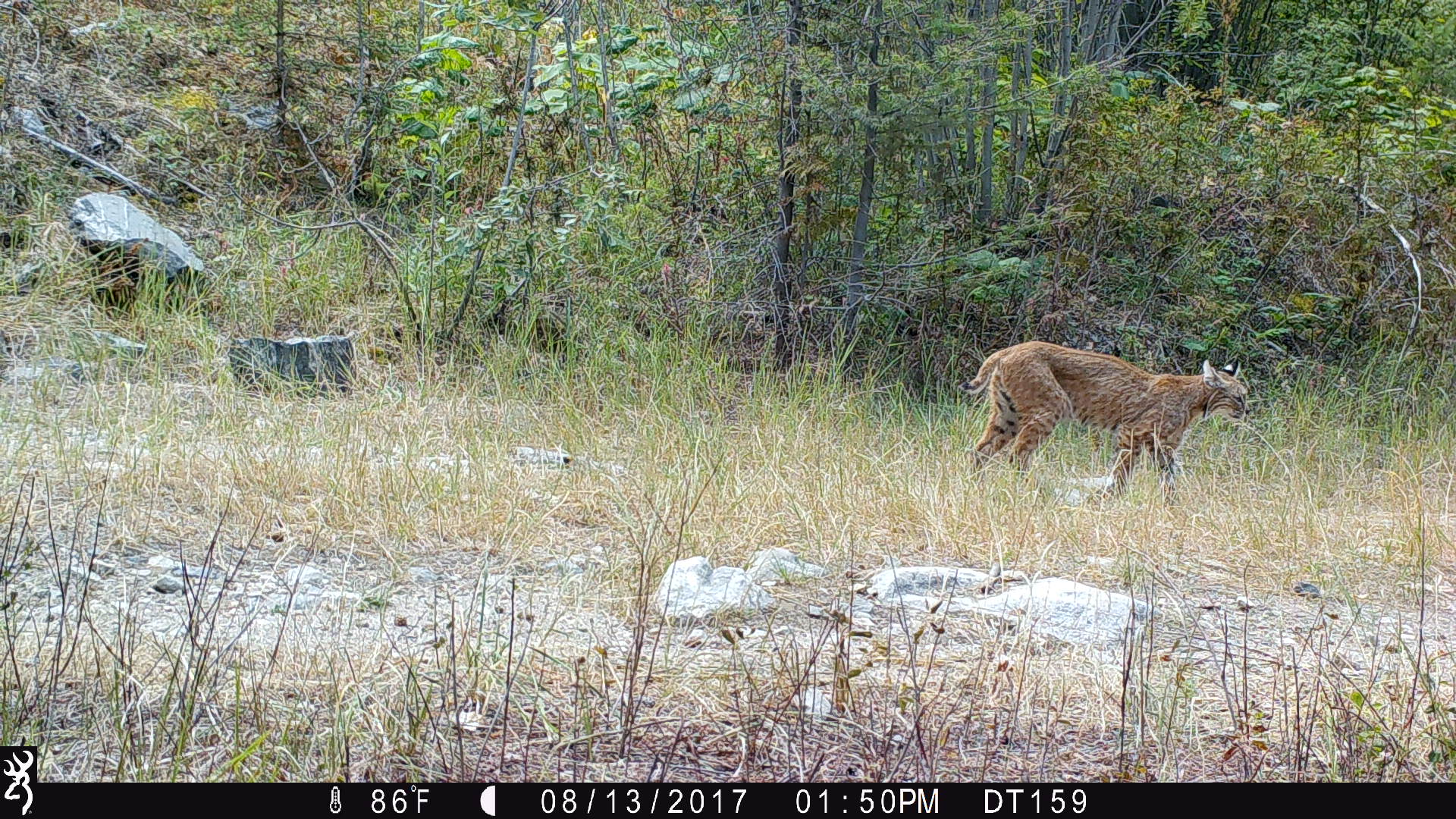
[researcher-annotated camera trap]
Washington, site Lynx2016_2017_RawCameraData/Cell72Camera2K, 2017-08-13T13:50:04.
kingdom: Animalia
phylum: Chordata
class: Mammalia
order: Carnivora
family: Felidae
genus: Lynx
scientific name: Lynx rufus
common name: bobcat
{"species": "Lynx rufus (bobcat)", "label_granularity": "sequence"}